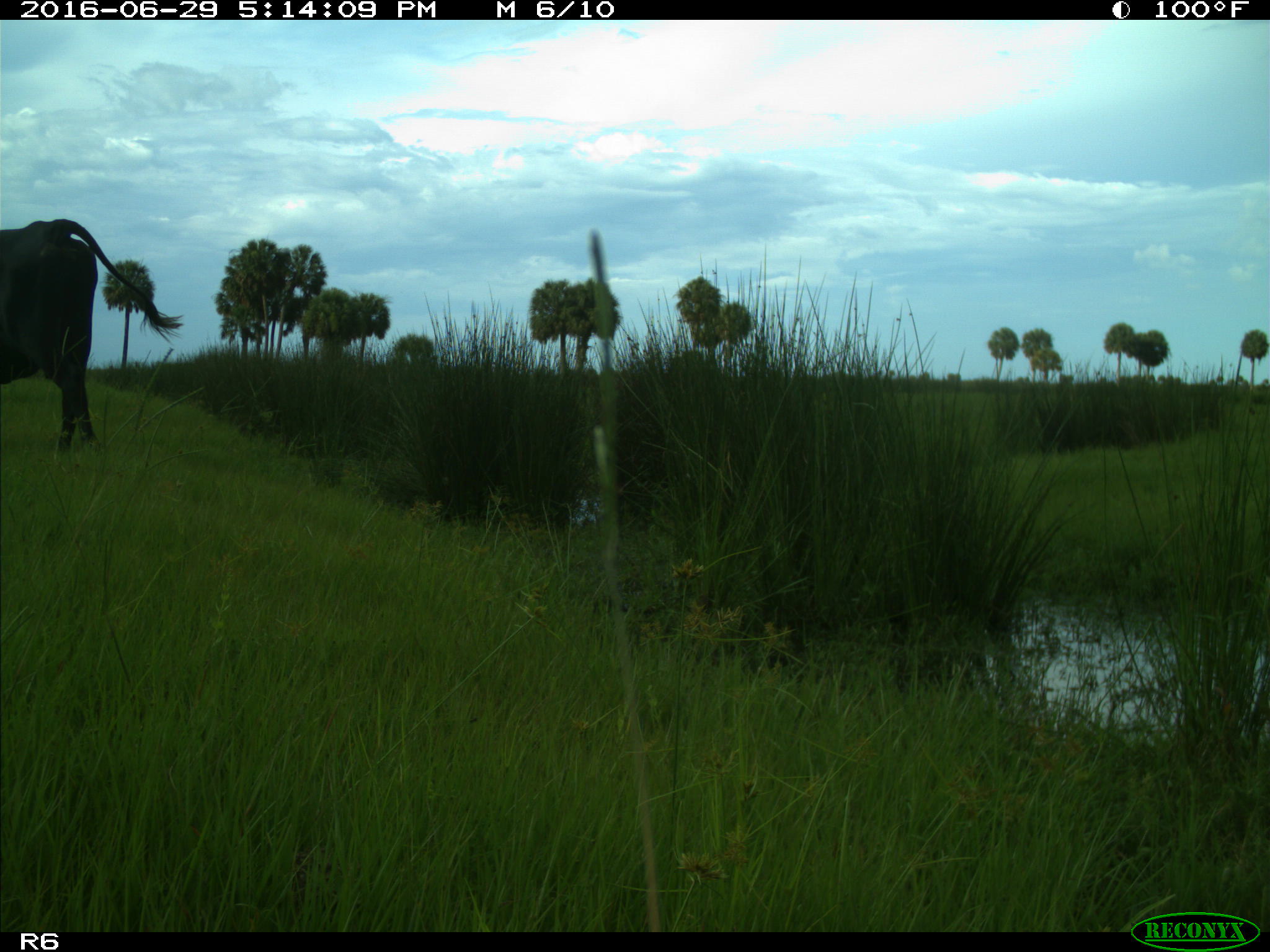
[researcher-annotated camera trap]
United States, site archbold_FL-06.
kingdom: Animalia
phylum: Chordata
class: Mammalia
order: Artiodactyla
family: Bovidae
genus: Bos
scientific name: Bos taurus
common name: domestic cow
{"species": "Bos taurus (domestic cow)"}